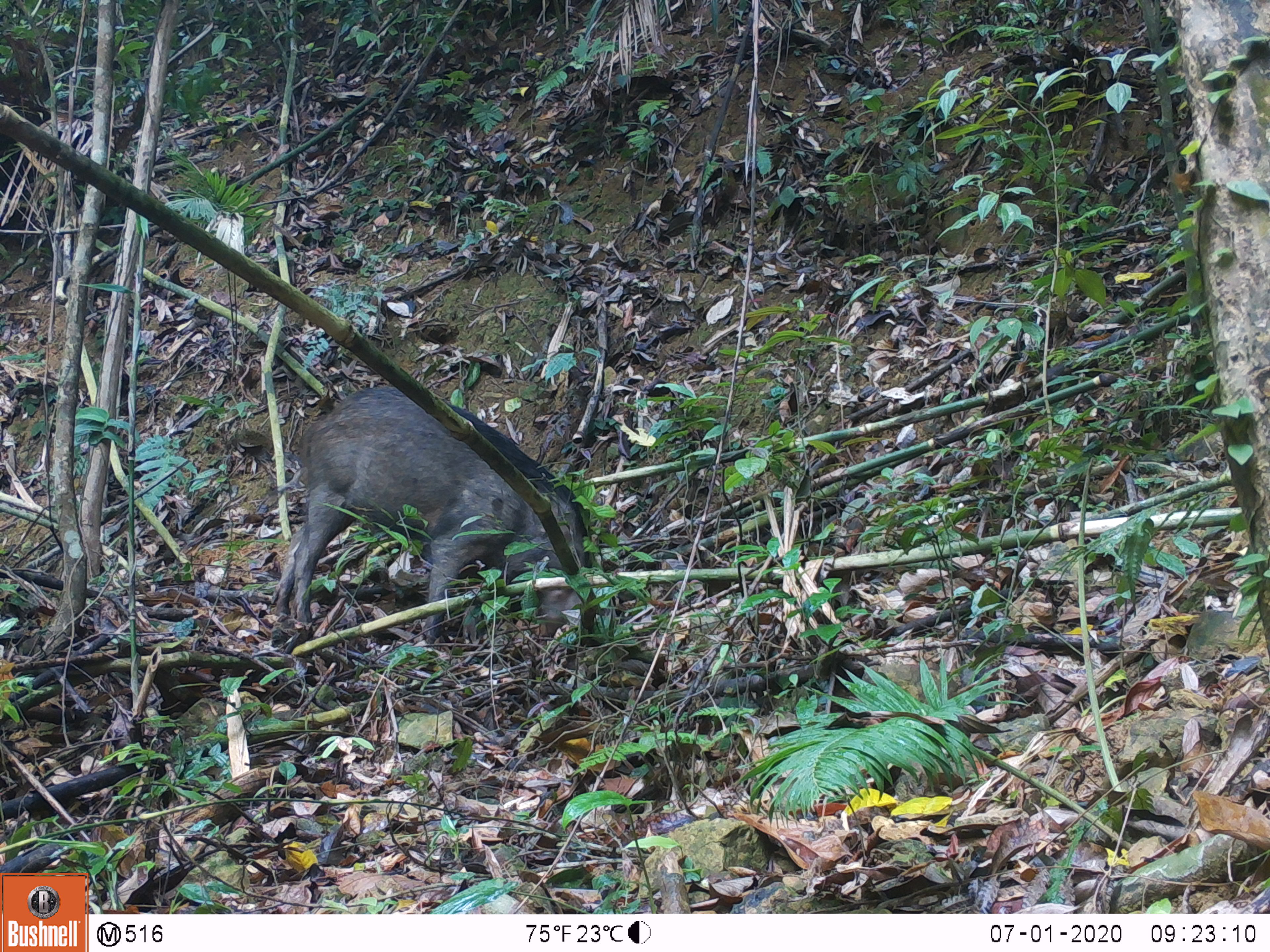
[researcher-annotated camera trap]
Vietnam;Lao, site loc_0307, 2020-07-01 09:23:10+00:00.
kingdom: Animalia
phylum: Chordata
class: Mammalia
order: Artiodactyla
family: Suidae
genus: Sus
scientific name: Sus scrofa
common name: eurasian wild pig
Eurasian wild pig (Sus scrofa). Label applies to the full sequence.